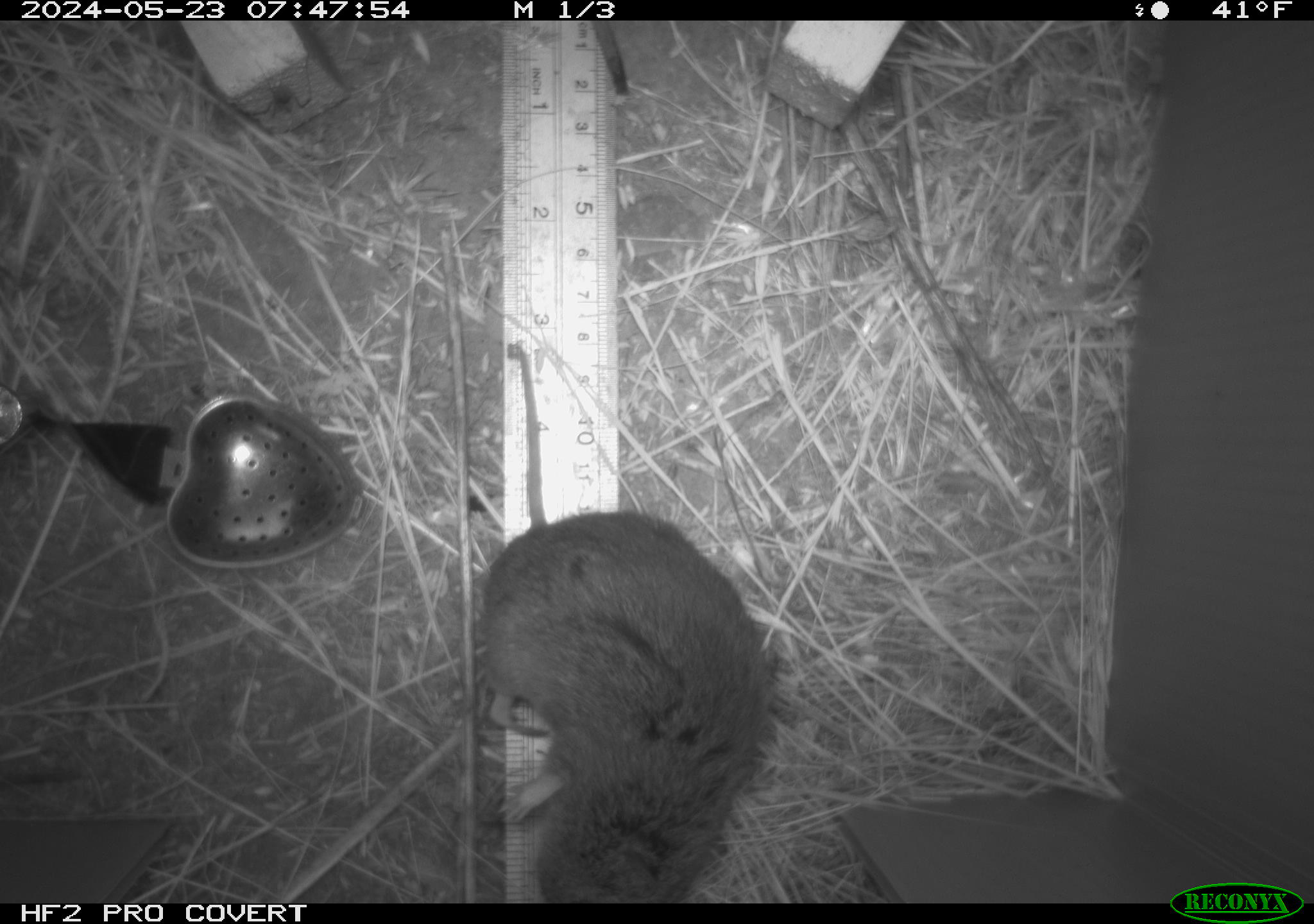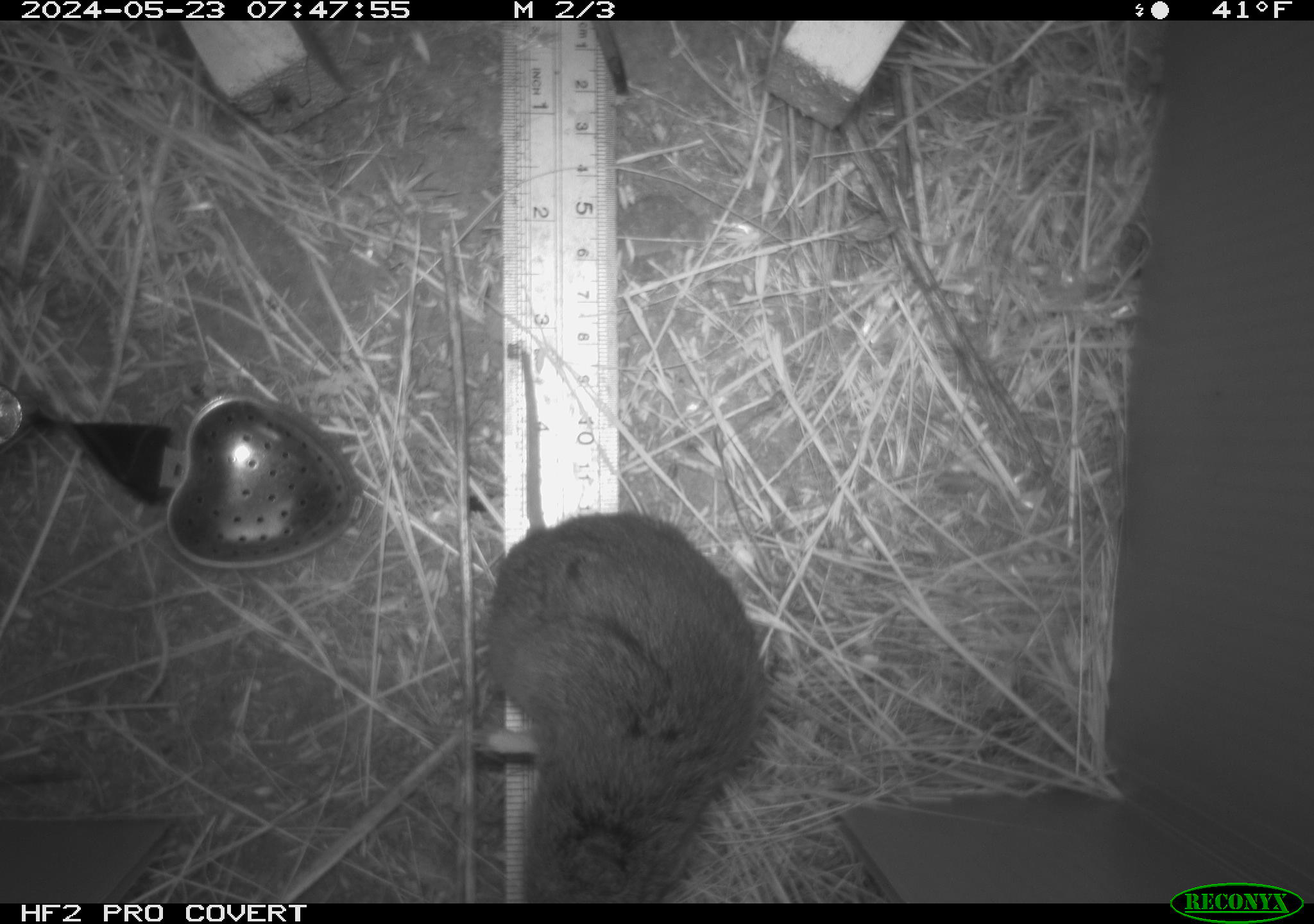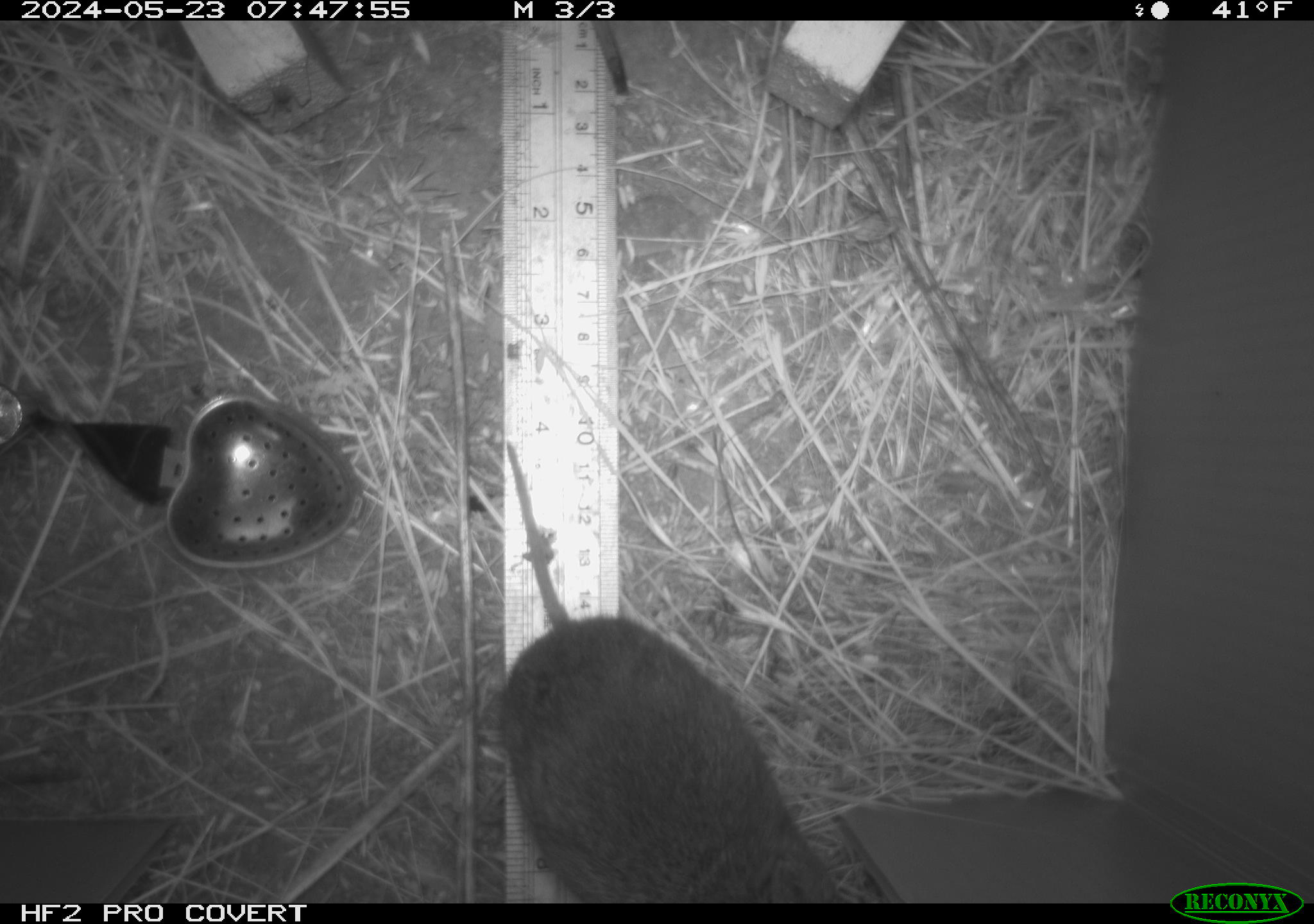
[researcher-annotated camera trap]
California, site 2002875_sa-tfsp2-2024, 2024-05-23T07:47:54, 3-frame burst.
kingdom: Animalia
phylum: Chordata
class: Mammalia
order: Rodentia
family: Cricetidae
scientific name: Arvicolinae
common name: voles, lemmings, and muskrats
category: arvicolinae subfamily